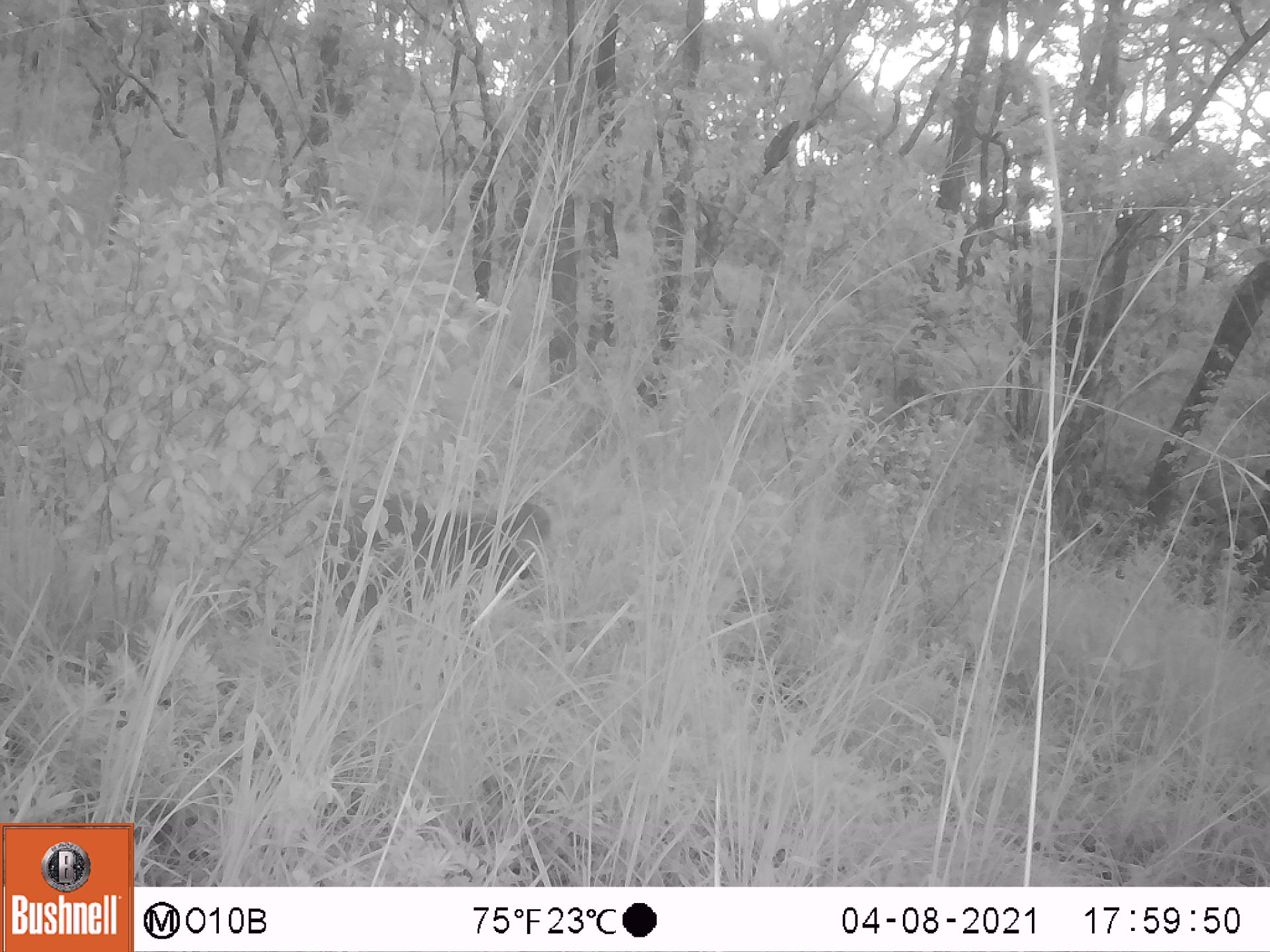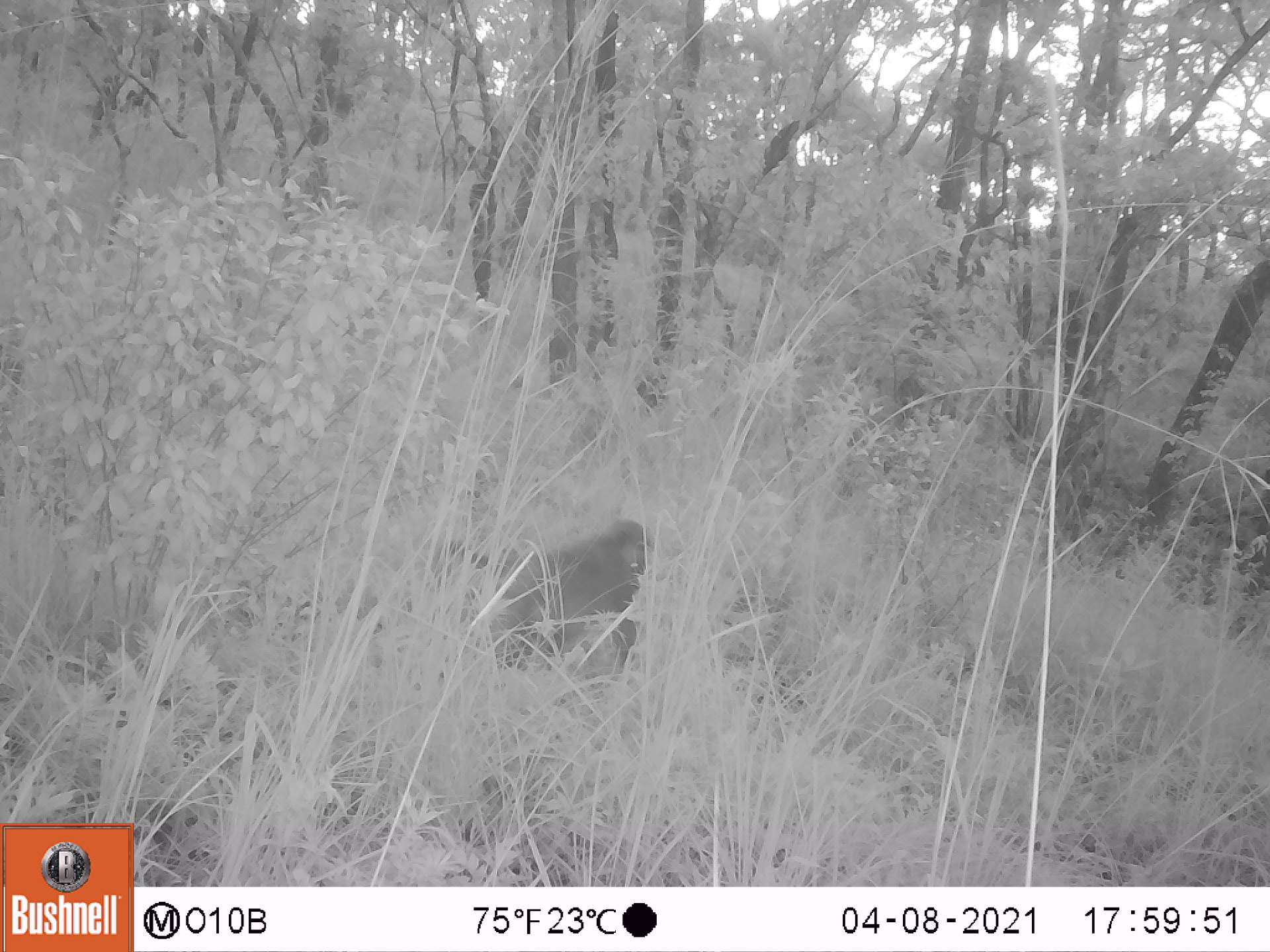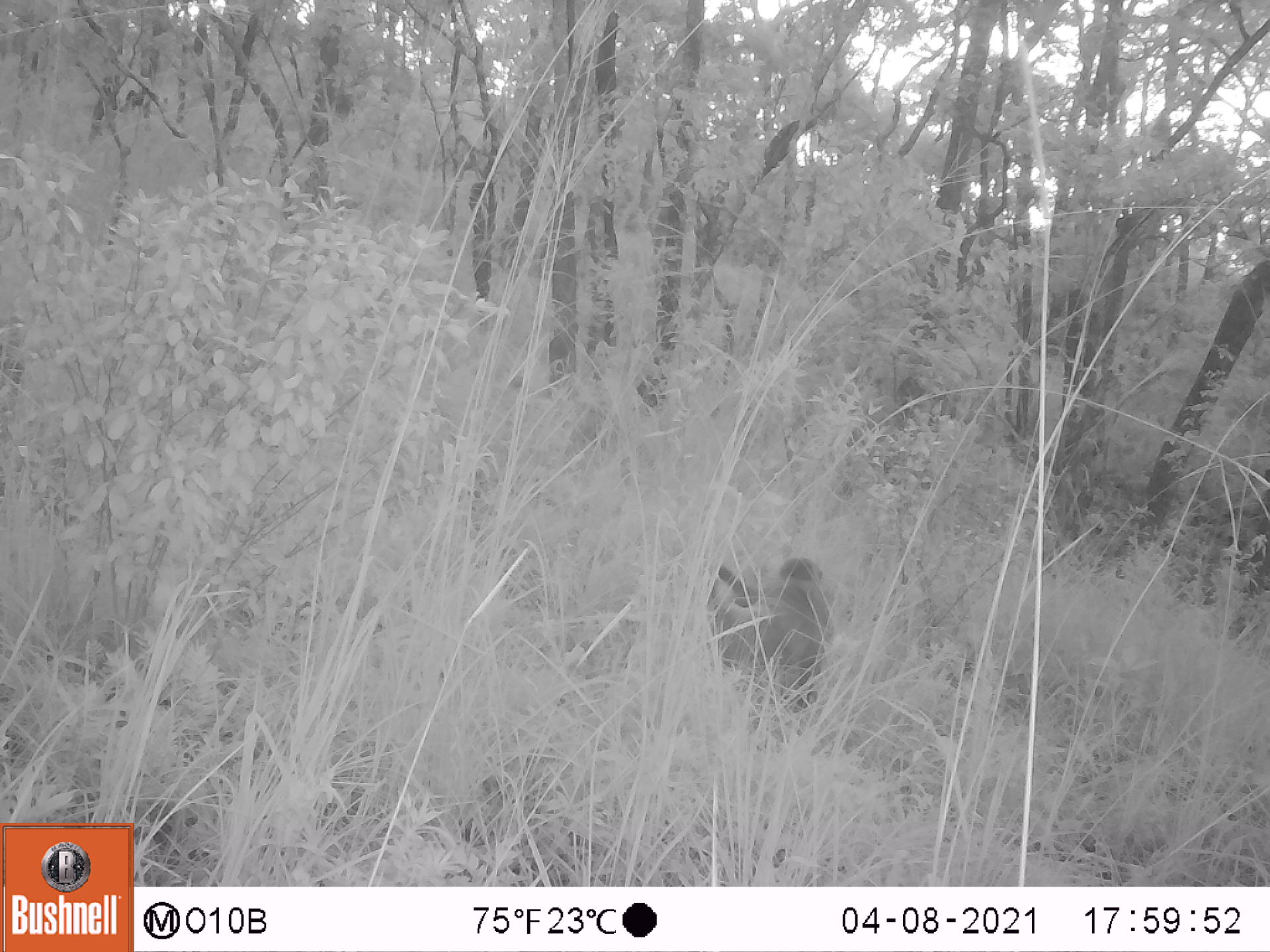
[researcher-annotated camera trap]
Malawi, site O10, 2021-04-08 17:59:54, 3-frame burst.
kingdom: Animalia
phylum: Chordata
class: Mammalia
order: Primates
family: Cercopithecidae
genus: Papio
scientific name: Papio cynocephalus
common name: yellow baboon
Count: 1.